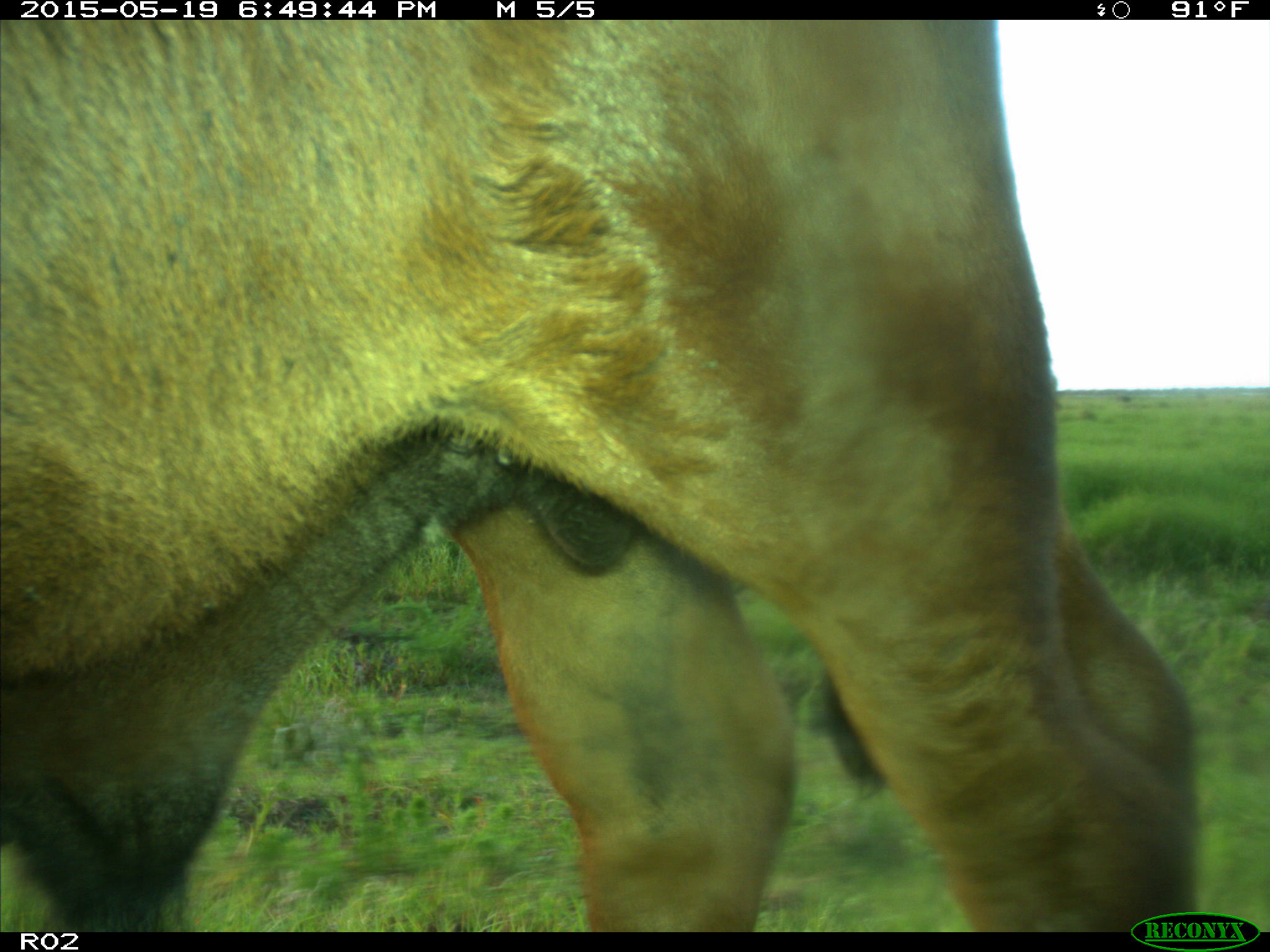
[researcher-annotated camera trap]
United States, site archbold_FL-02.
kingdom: Animalia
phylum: Chordata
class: Mammalia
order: Artiodactyla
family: Bovidae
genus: Bos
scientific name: Bos taurus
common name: domestic cow